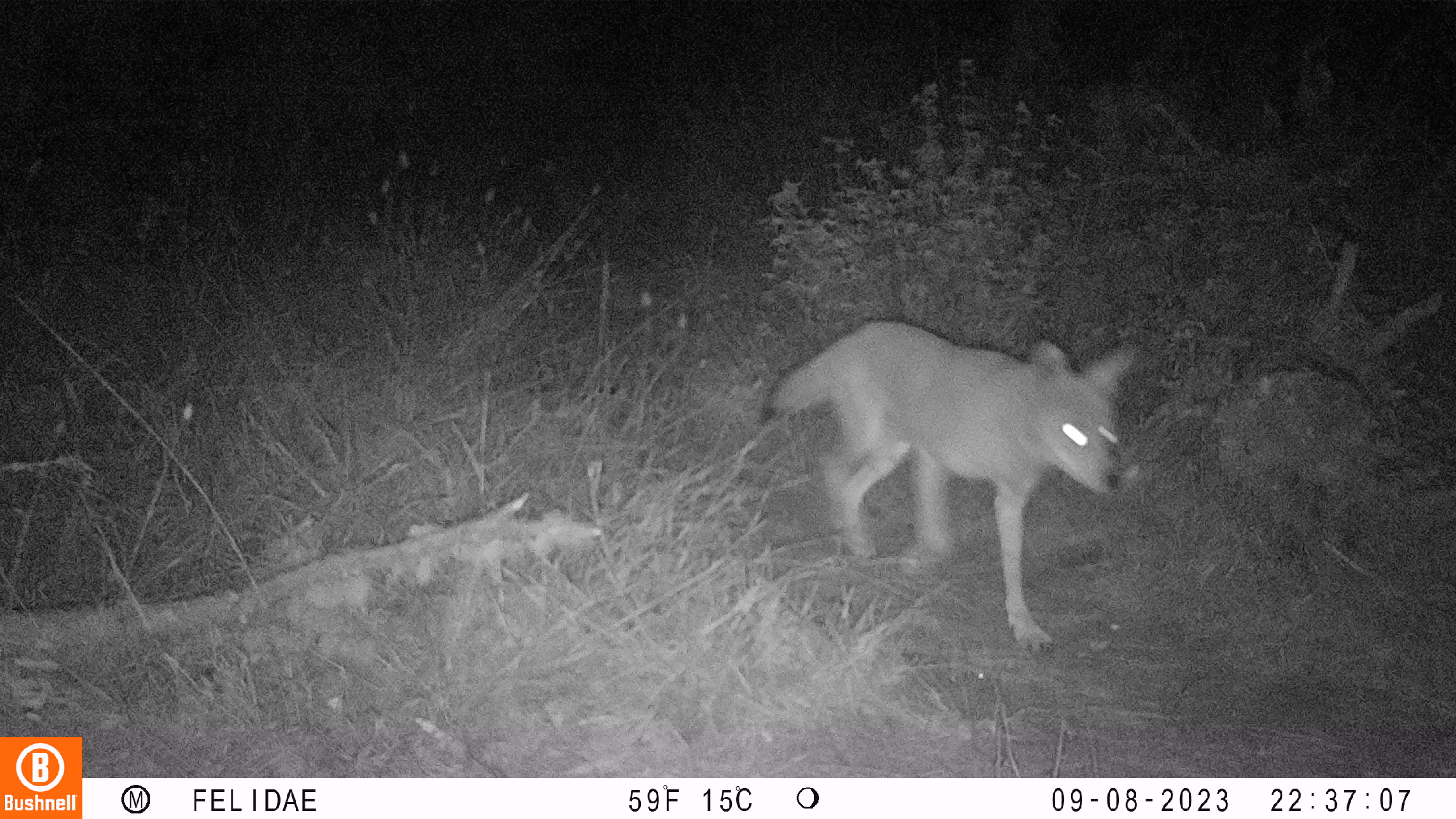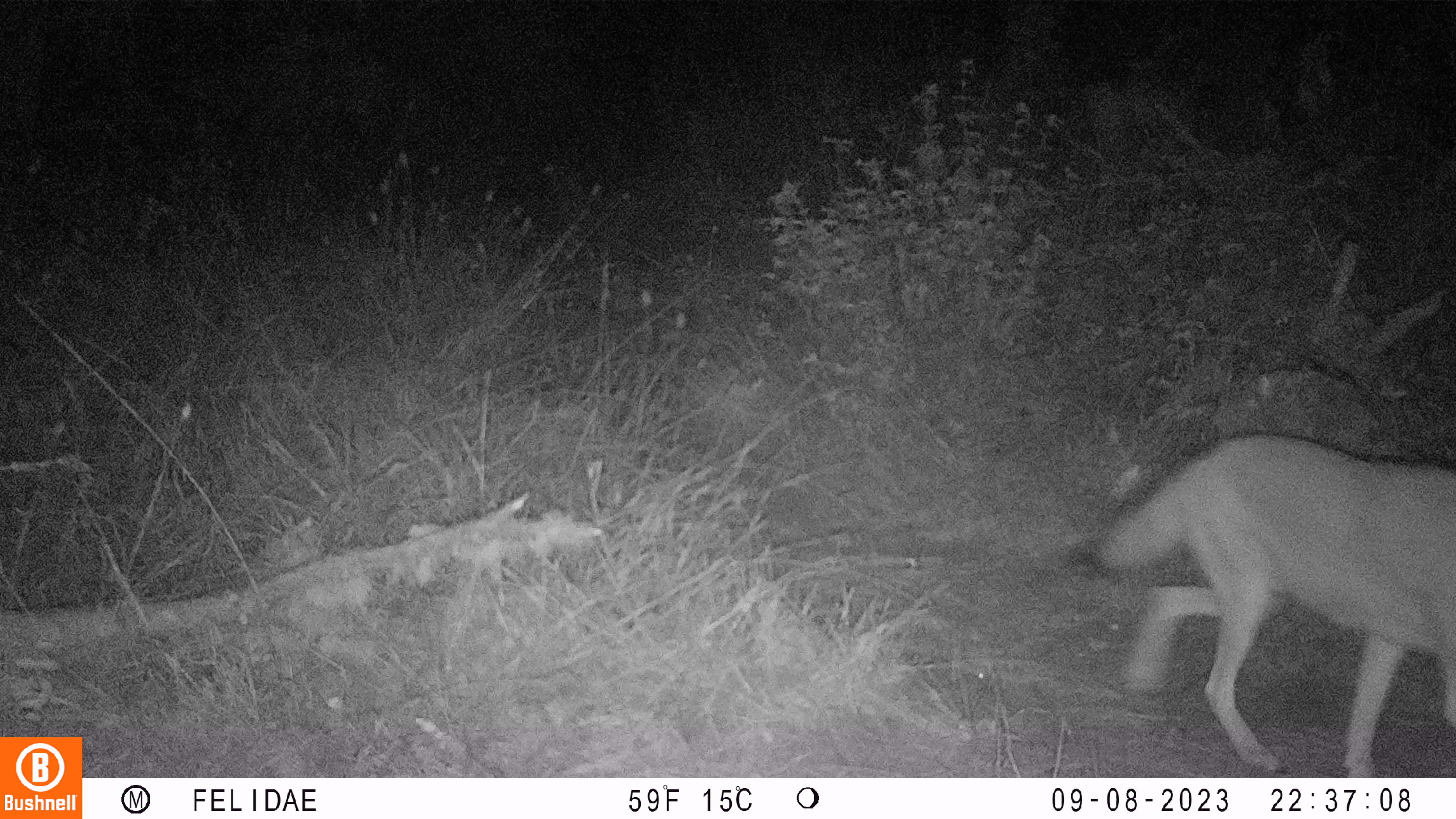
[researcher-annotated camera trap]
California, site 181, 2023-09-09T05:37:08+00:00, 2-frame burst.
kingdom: Animalia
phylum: Chordata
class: Mammalia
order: Carnivora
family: Canidae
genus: Urocyon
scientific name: Urocyon cinereoargenteus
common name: gray fox